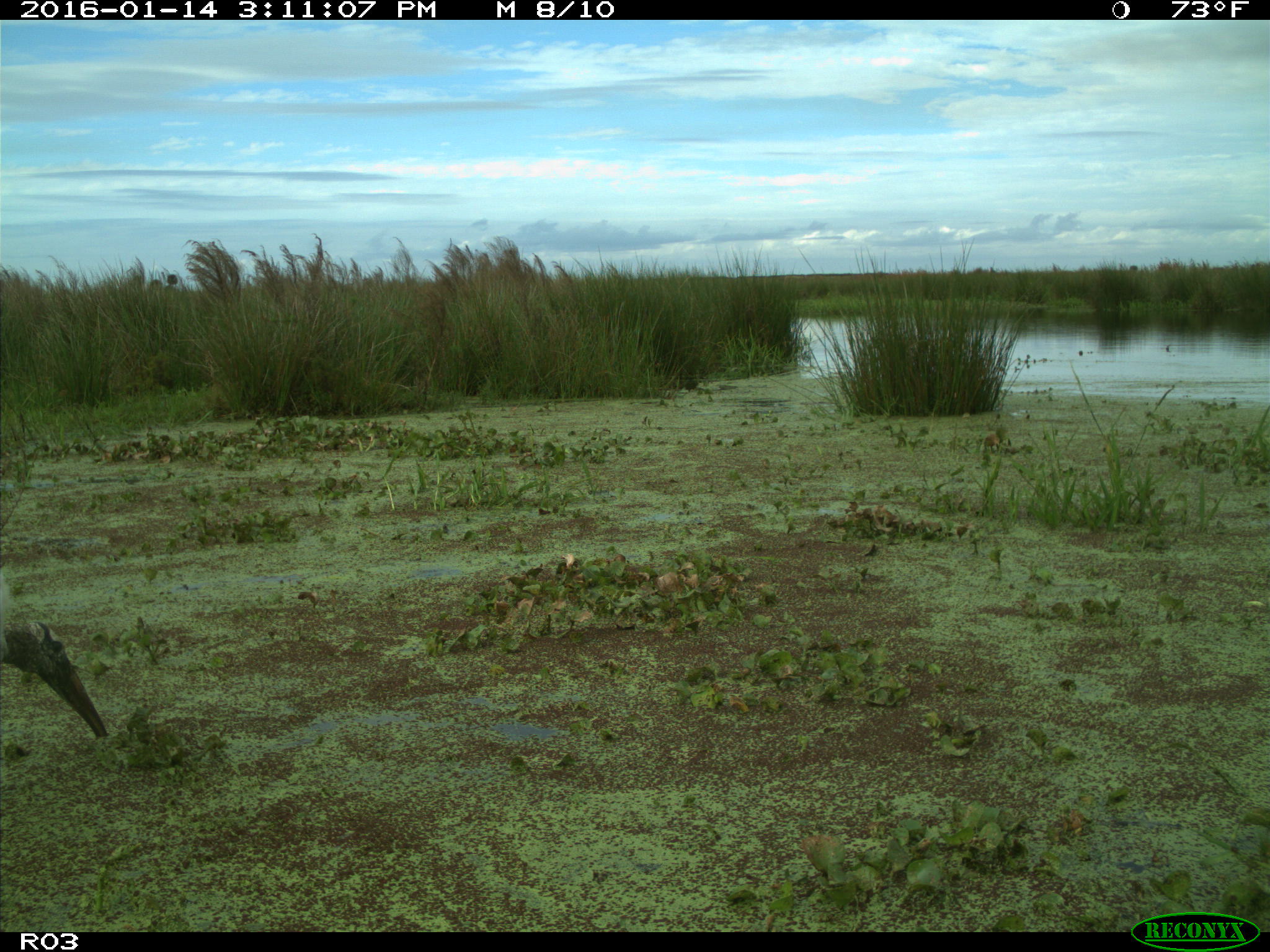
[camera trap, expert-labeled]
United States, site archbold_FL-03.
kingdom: Animalia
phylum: Chordata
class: Aves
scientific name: Aves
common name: birds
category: unidentified bird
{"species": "unidentified bird (birds) (Aves)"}